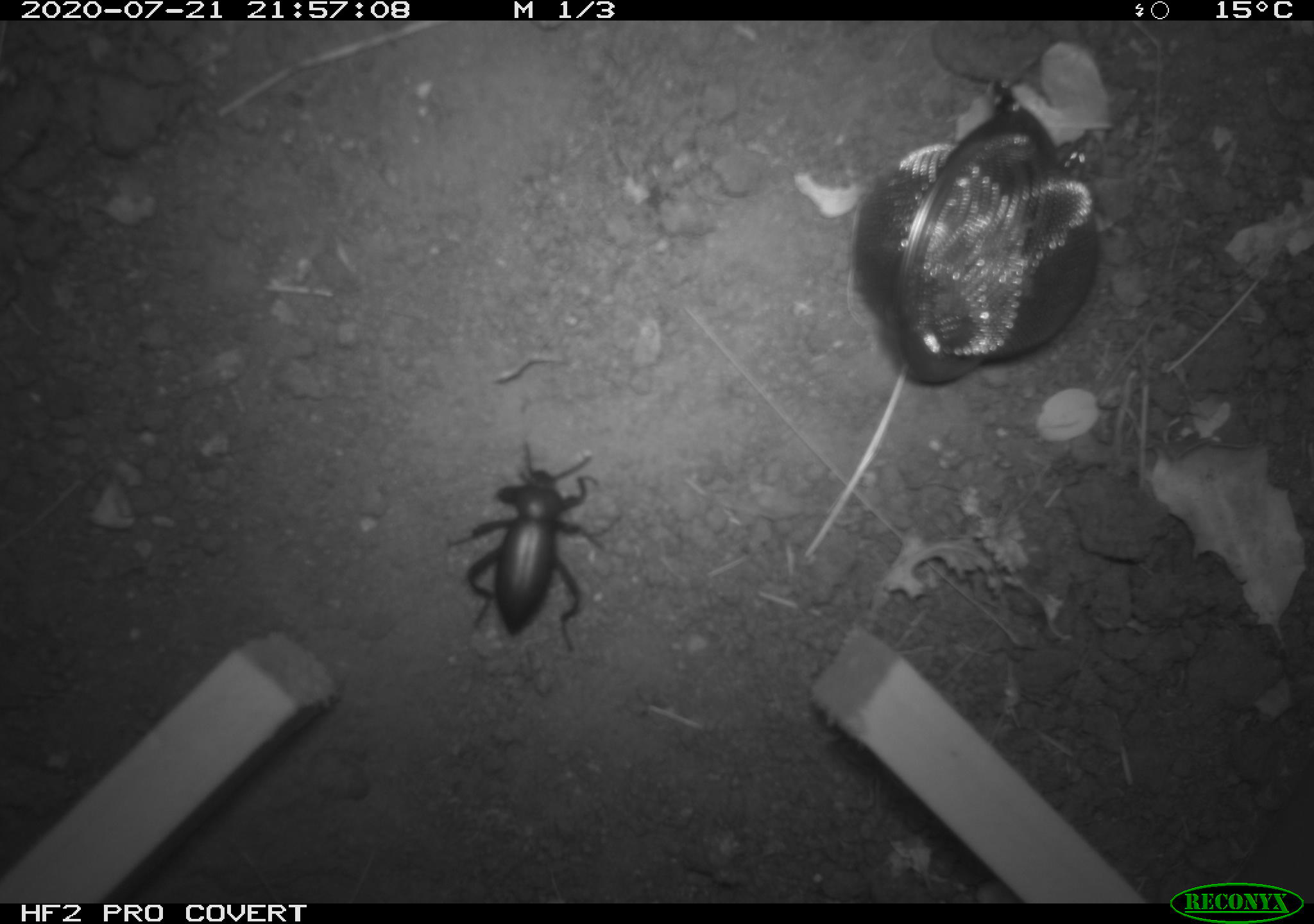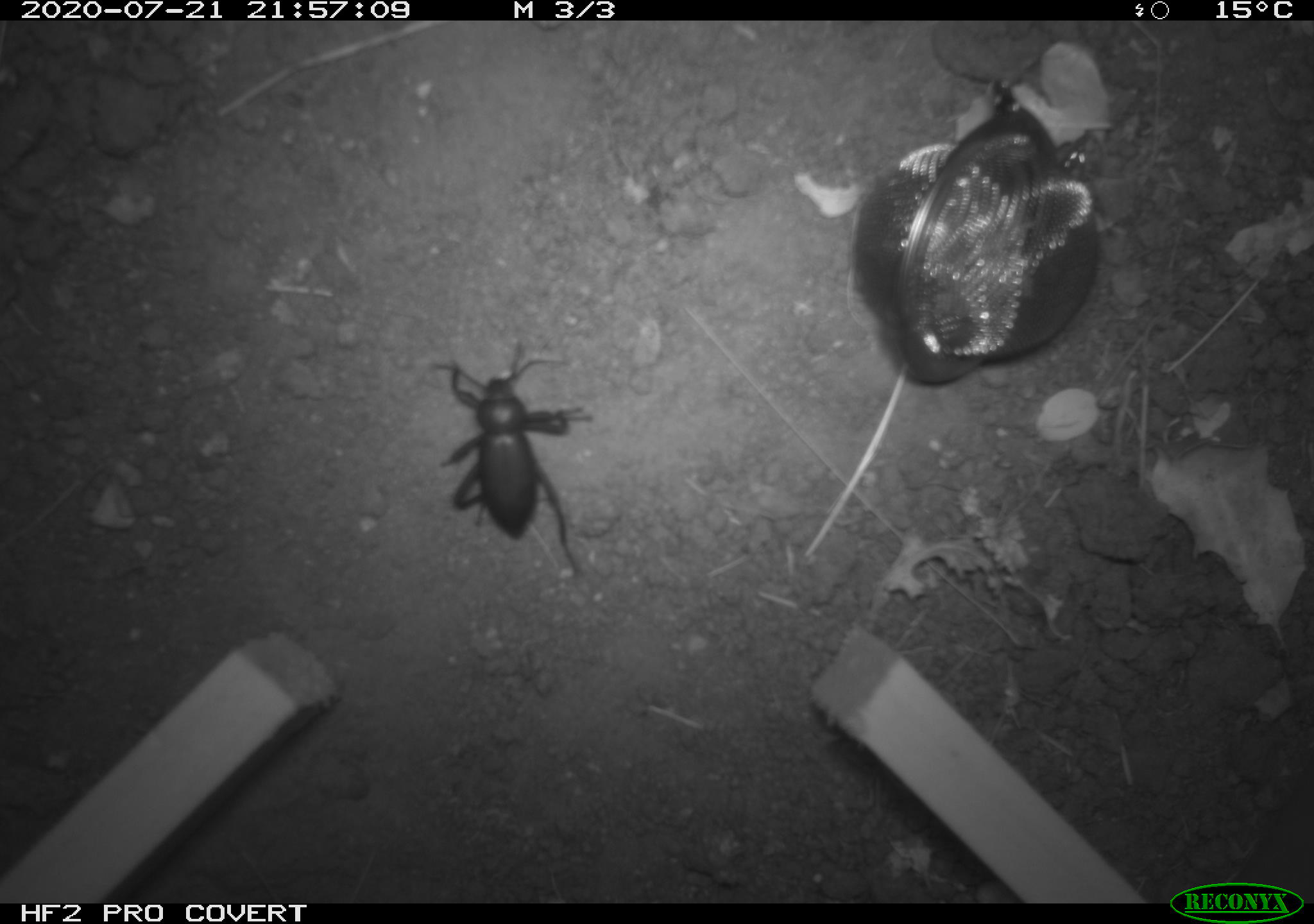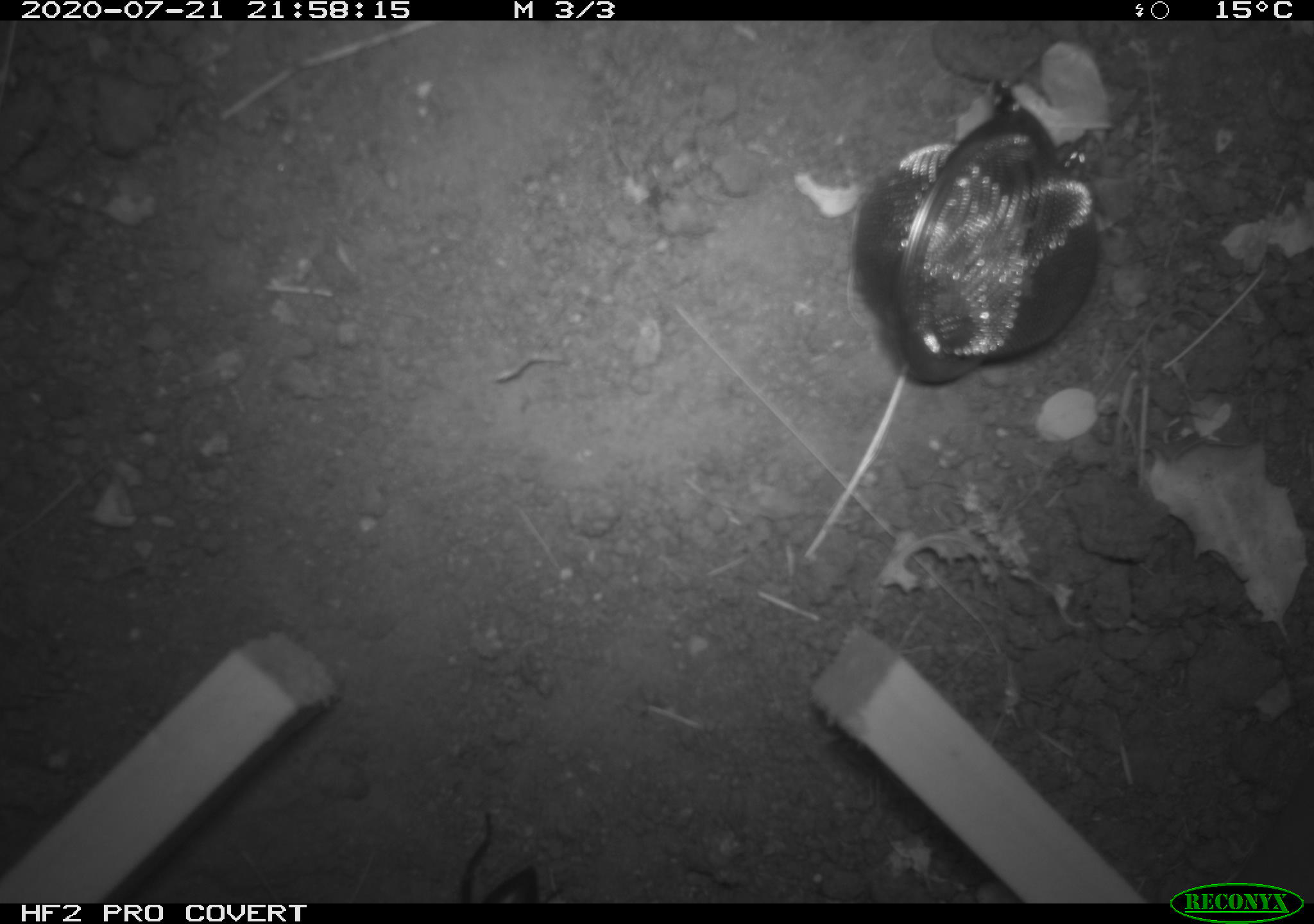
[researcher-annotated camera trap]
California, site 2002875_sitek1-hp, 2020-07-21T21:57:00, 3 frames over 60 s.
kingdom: Animalia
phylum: Arthropoda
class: Insecta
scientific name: Insecta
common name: insect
Insect (Insecta).